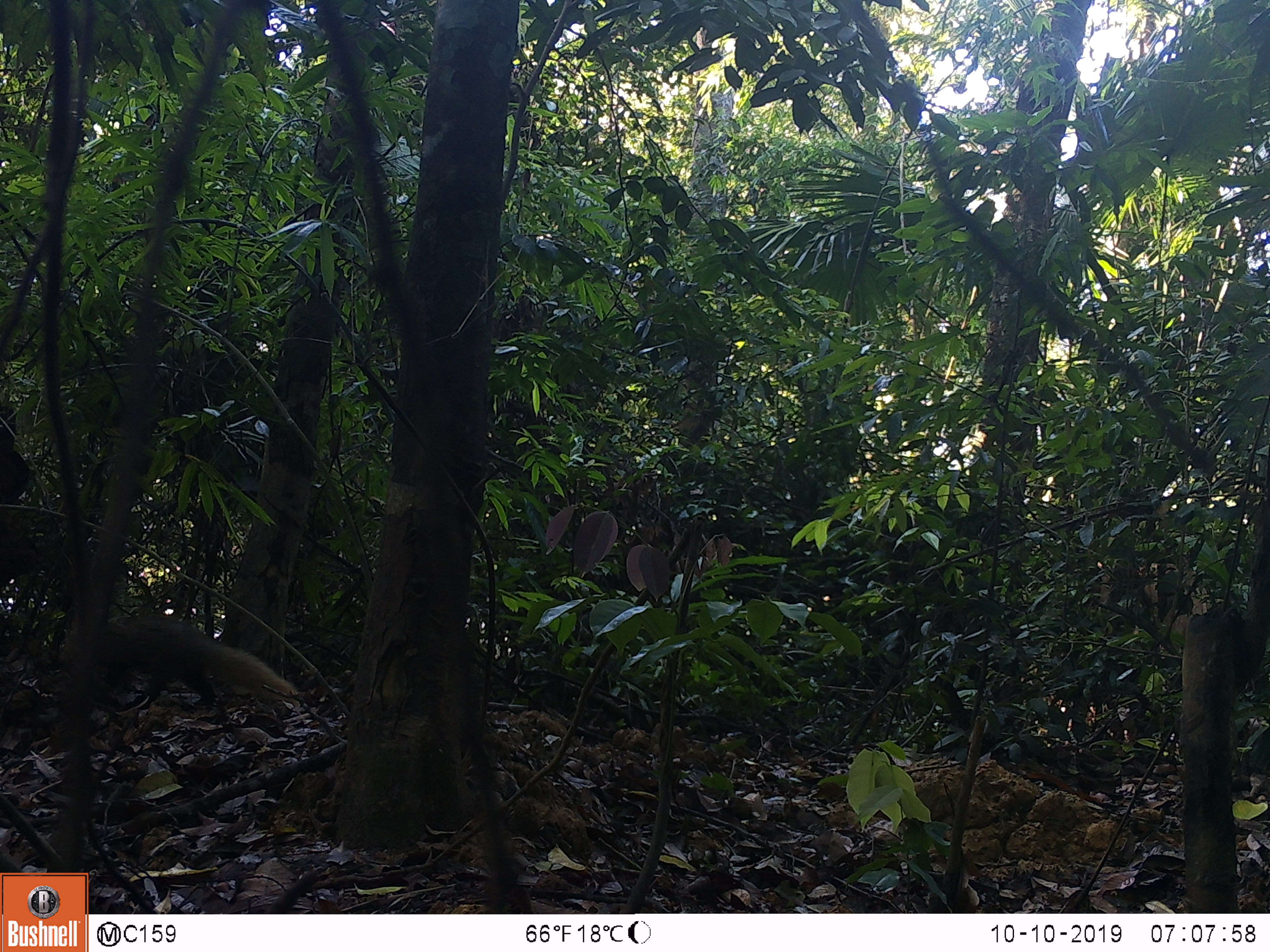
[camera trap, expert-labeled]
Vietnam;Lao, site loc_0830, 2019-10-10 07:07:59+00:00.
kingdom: Animalia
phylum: Chordata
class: Mammalia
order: Carnivora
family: Herpestidae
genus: Urva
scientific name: Urva urva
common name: crab-eating mongoose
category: crab eating mongoose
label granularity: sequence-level